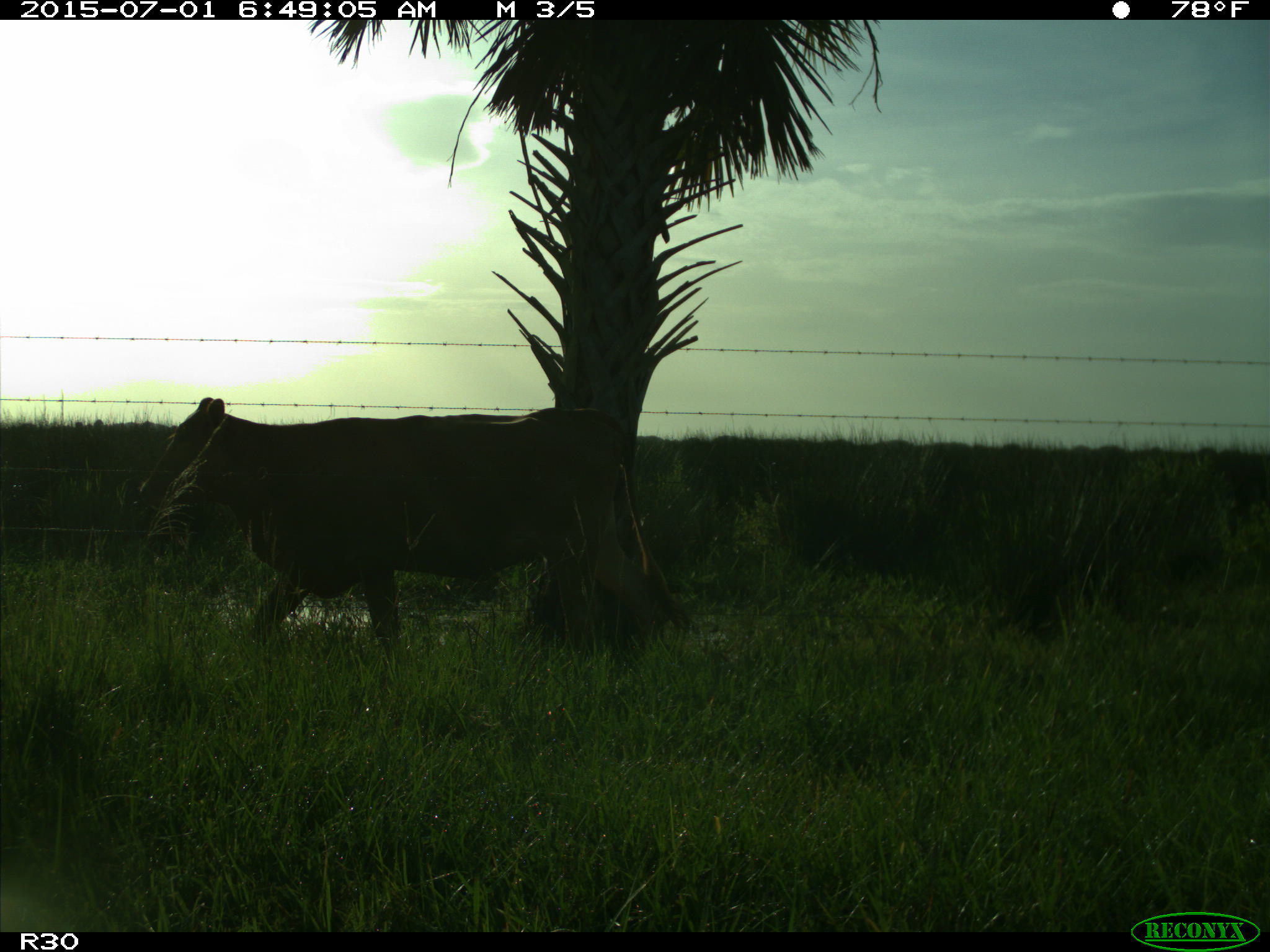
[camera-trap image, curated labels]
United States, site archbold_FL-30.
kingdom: Animalia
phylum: Chordata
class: Mammalia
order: Artiodactyla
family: Bovidae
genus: Bos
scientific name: Bos taurus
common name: domestic cow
Bos taurus (domestic cow).